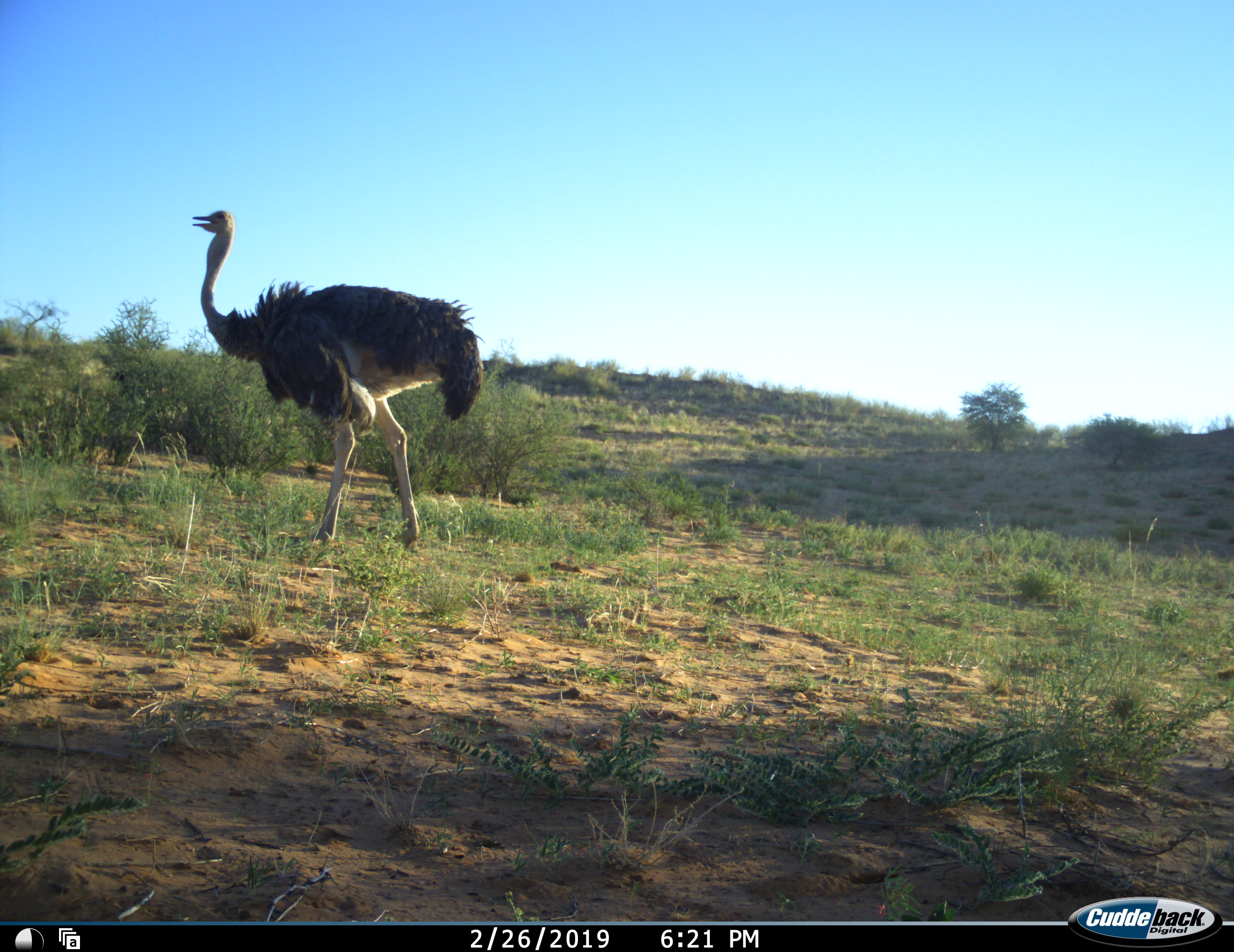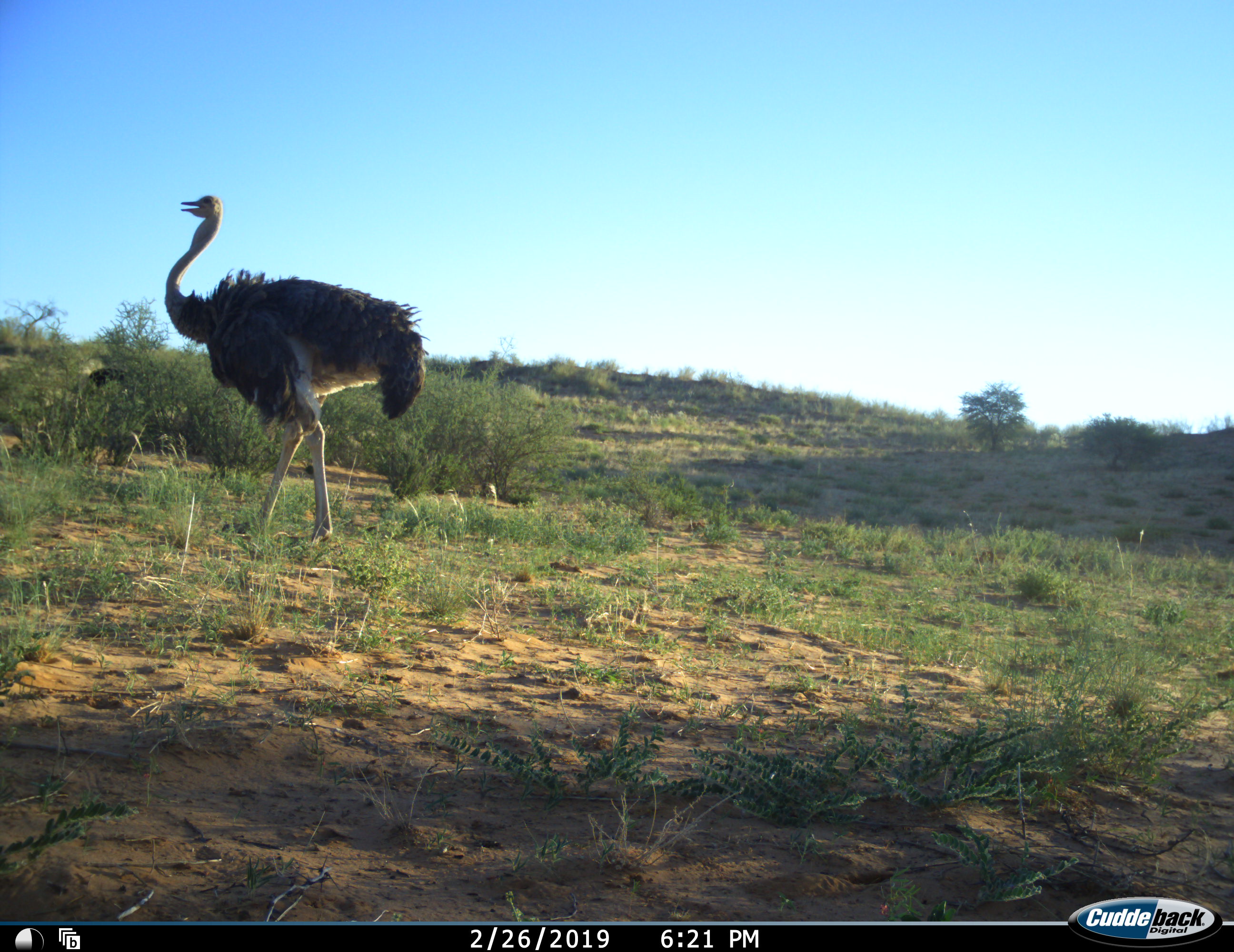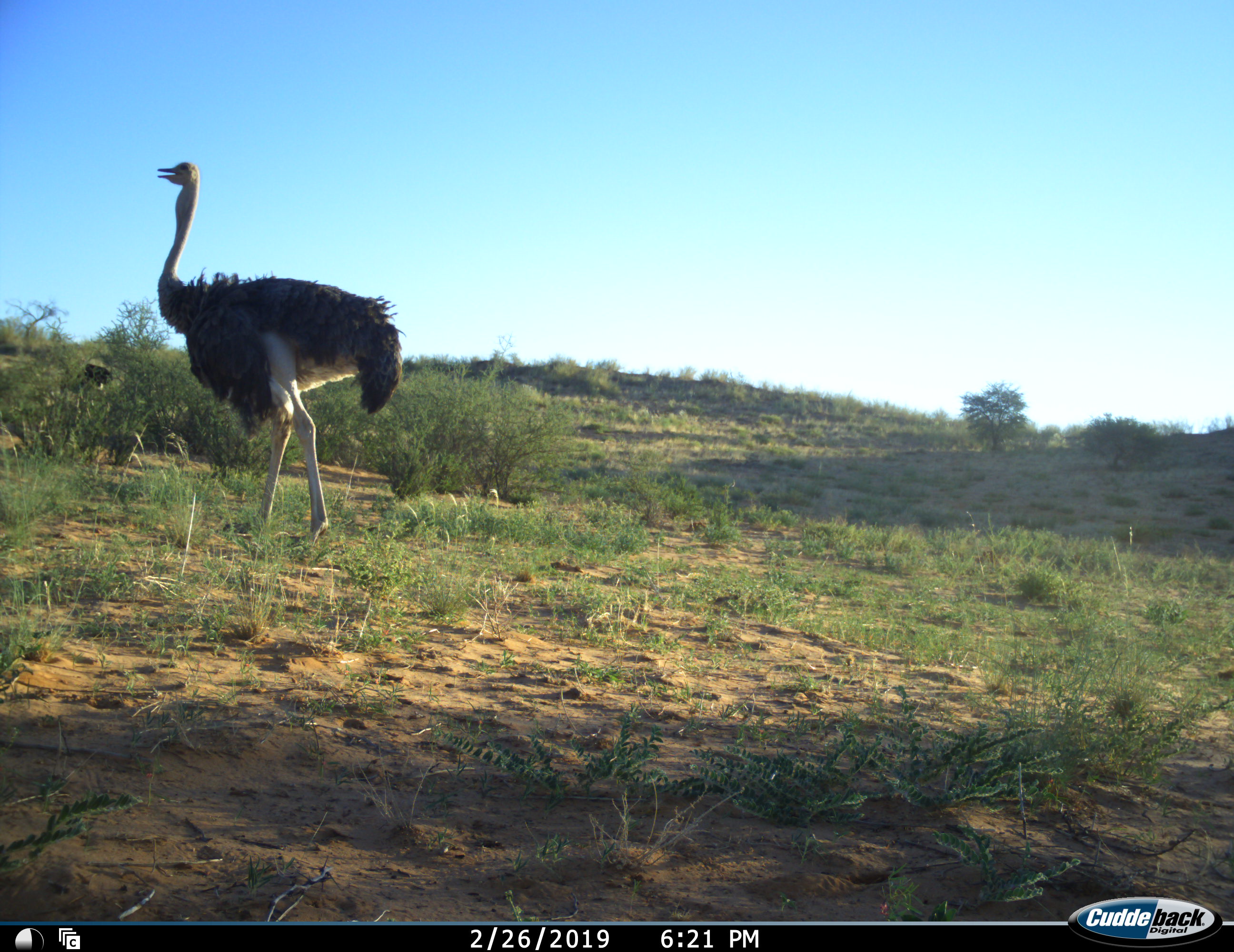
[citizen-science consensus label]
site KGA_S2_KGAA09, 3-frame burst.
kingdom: Animalia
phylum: Chordata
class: Aves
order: Struthioniformes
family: Struthionidae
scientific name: Struthionidae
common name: ostrich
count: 2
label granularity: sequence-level